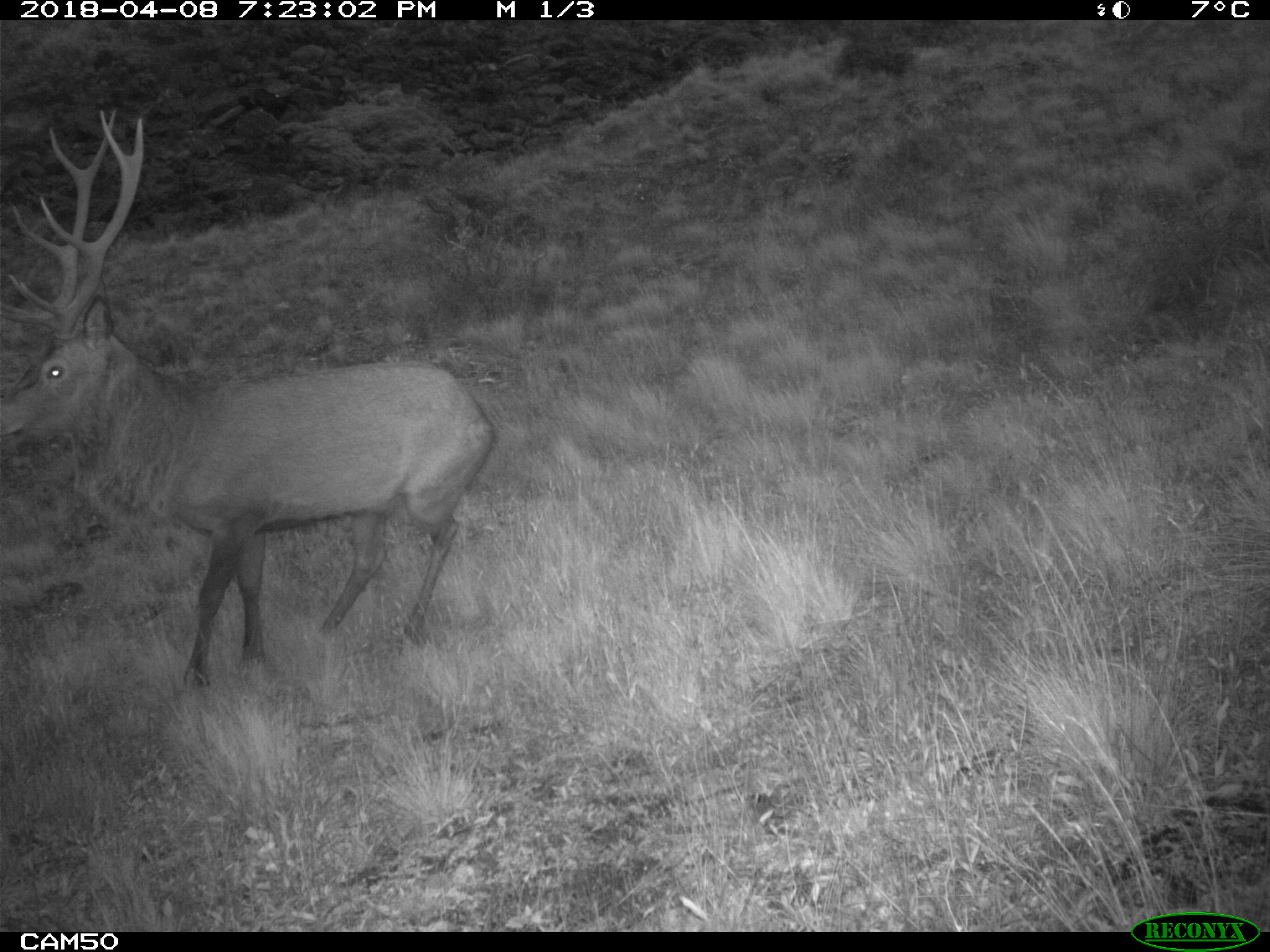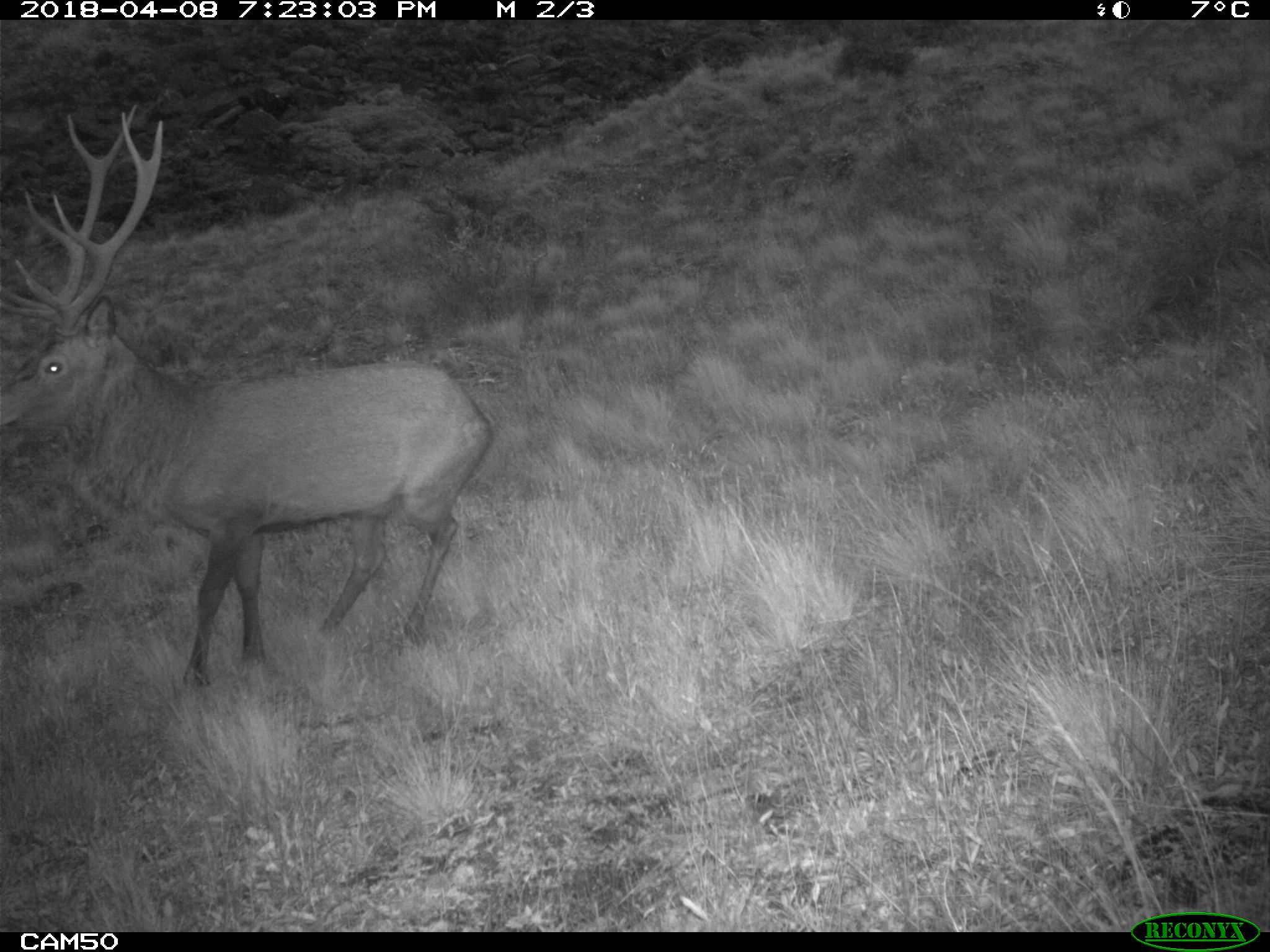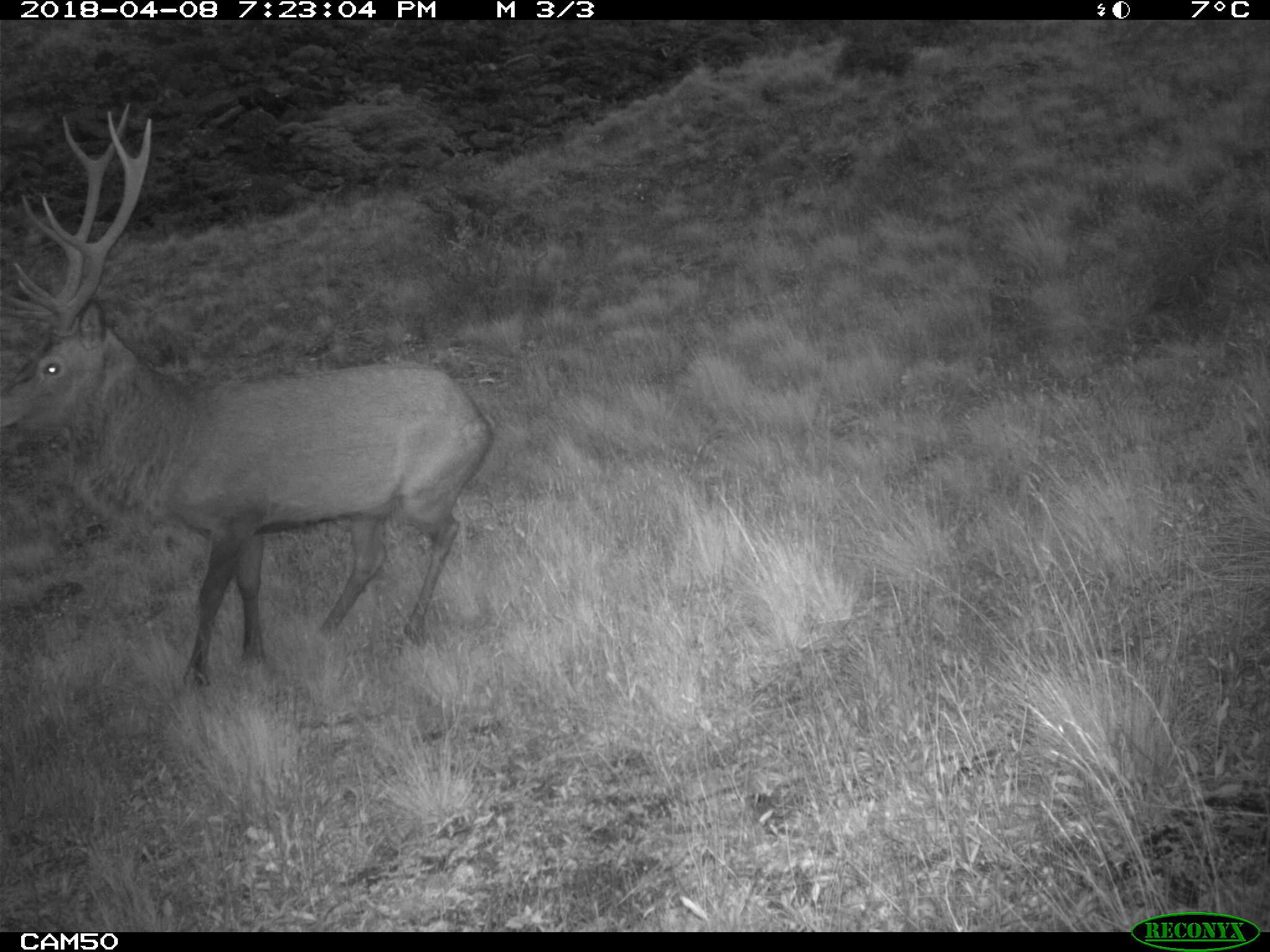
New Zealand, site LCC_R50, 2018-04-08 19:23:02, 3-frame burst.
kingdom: Animalia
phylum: Chordata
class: Mammalia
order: Artiodactyla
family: Cervidae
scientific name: Cervidae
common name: deer